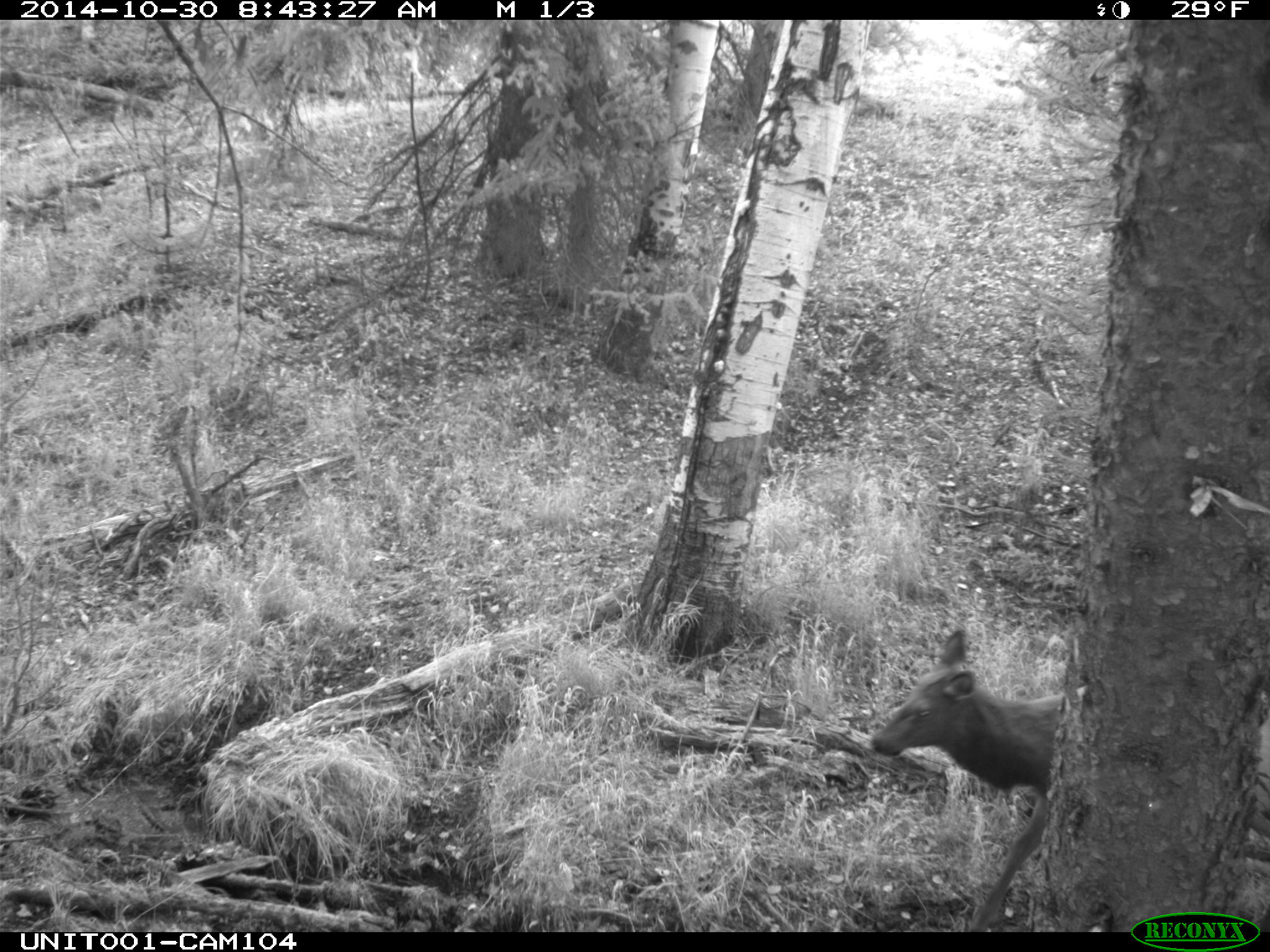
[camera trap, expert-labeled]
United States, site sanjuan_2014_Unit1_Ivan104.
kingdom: Animalia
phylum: Chordata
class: Mammalia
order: Artiodactyla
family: Cervidae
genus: Cervus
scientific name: Cervus elaphus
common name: red deer